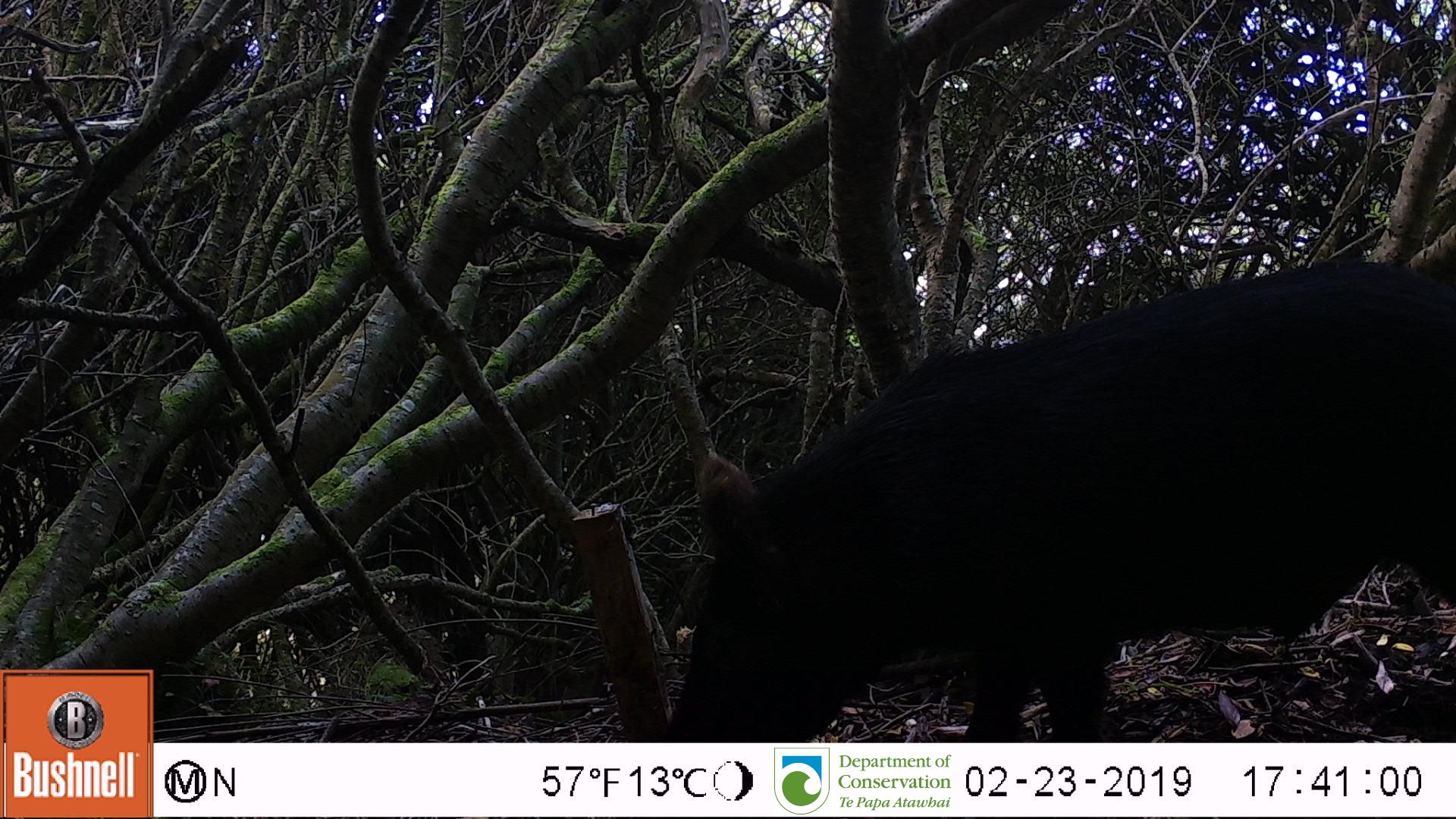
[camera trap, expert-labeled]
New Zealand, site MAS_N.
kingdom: Animalia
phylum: Chordata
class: Mammalia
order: Artiodactyla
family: Suidae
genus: Sus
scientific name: Sus scrofa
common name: pig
Pig (Sus scrofa).